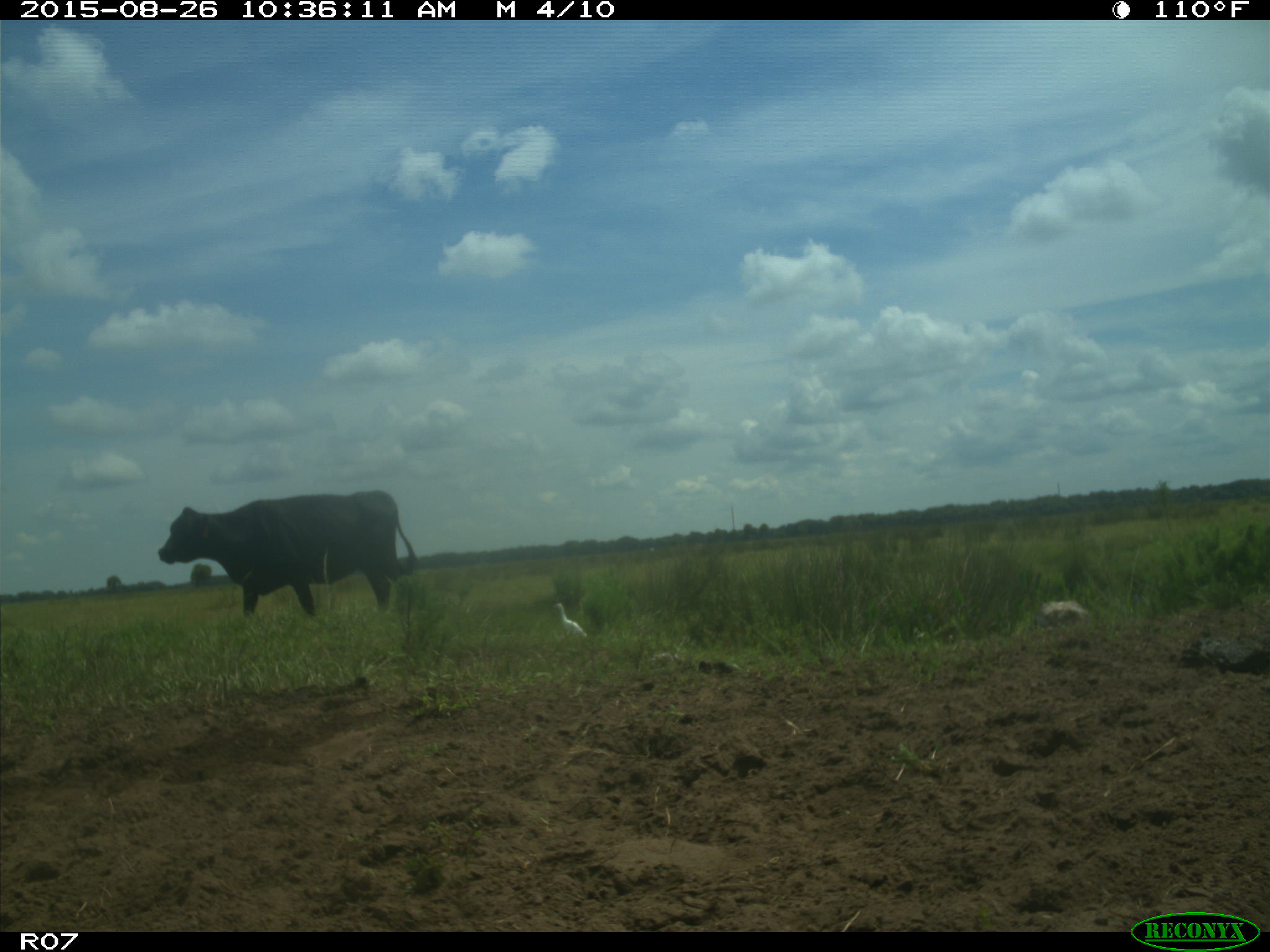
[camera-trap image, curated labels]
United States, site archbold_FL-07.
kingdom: Animalia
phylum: Chordata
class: Mammalia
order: Artiodactyla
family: Bovidae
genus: Bos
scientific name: Bos taurus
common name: domestic cow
Bos taurus (domestic cow).